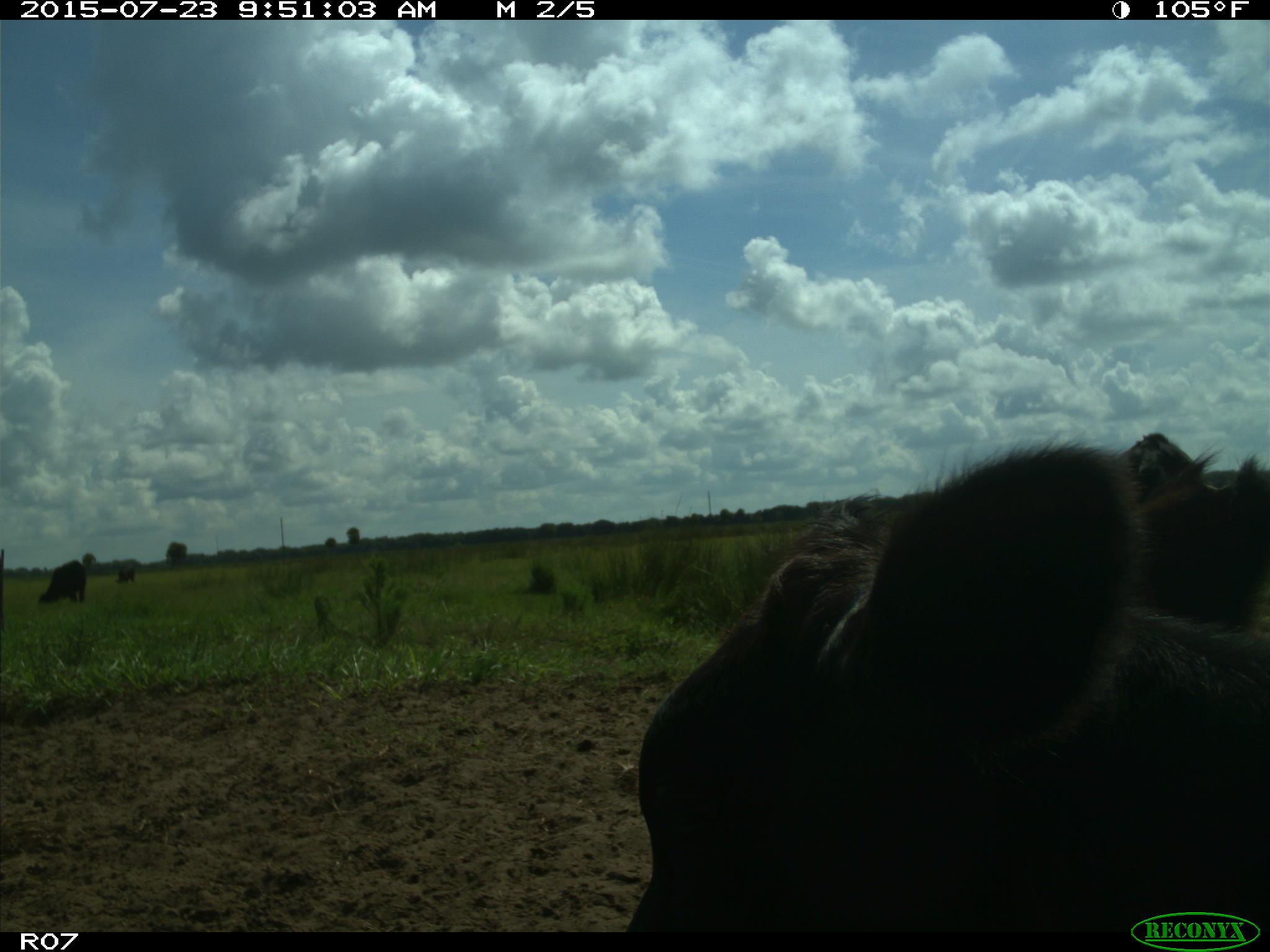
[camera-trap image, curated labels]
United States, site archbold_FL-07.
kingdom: Animalia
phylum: Chordata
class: Mammalia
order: Artiodactyla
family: Bovidae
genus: Bos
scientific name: Bos taurus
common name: domestic cow